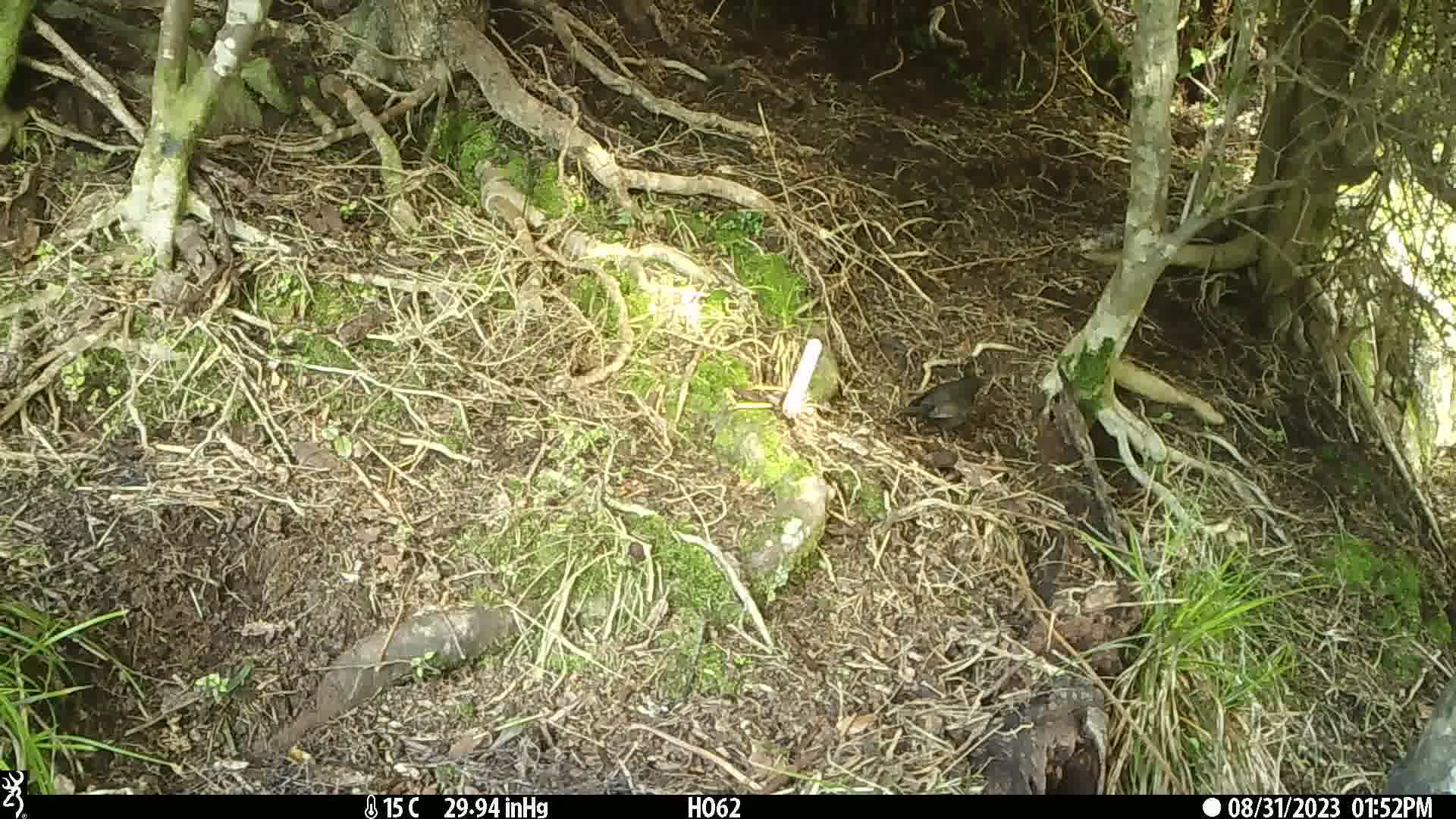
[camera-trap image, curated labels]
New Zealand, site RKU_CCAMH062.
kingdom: Animalia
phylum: Chordata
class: Aves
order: Passeriformes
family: Turdidae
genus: Turdus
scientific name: Turdus merula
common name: eurasian blackbird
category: blackbird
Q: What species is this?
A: Blackbird (eurasian blackbird) (Turdus merula).